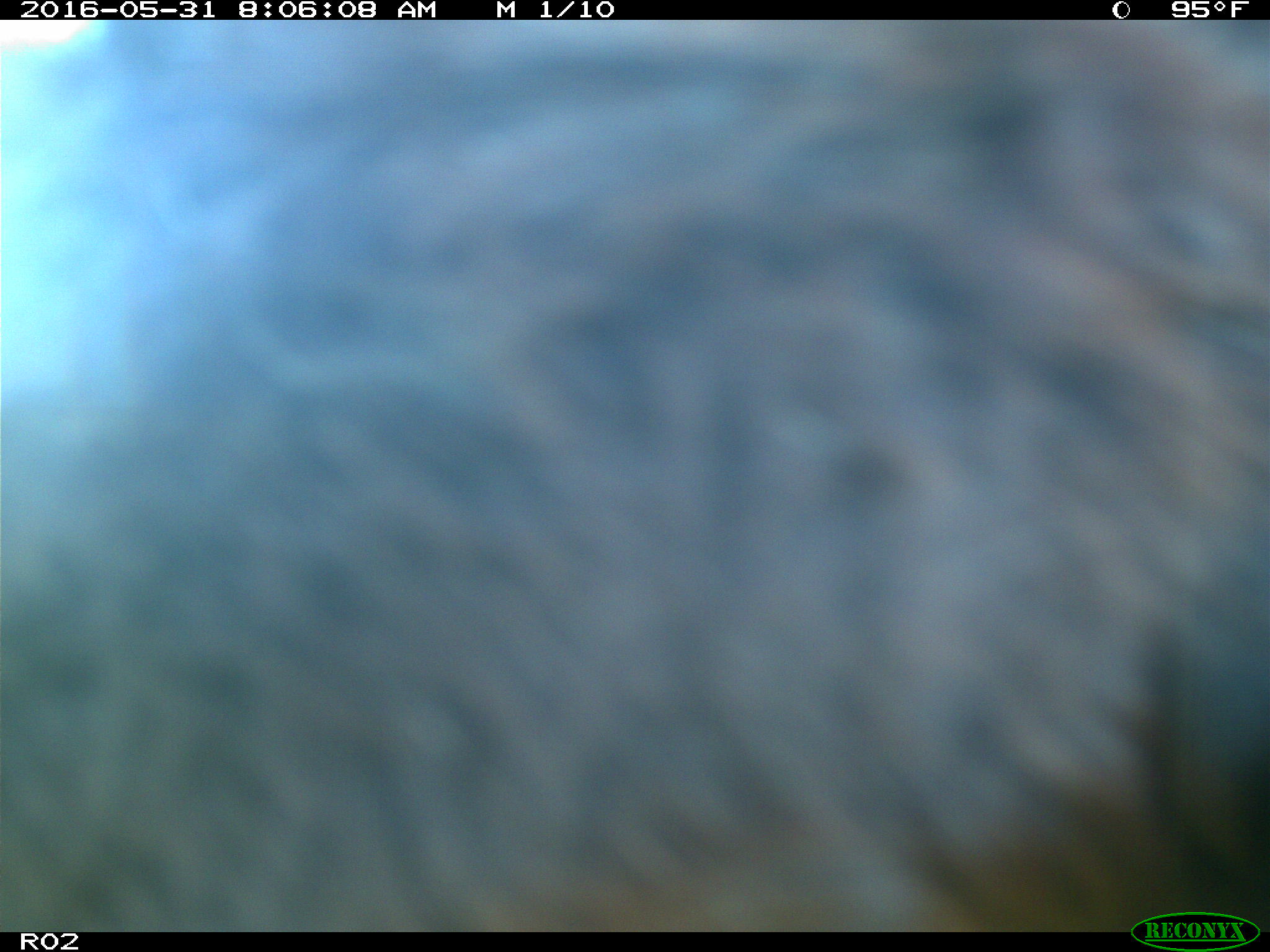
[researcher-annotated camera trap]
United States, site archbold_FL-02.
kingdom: Animalia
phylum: Chordata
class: Mammalia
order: Artiodactyla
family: Bovidae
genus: Bos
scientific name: Bos taurus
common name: domestic cow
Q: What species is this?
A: Bos taurus (domestic cow).